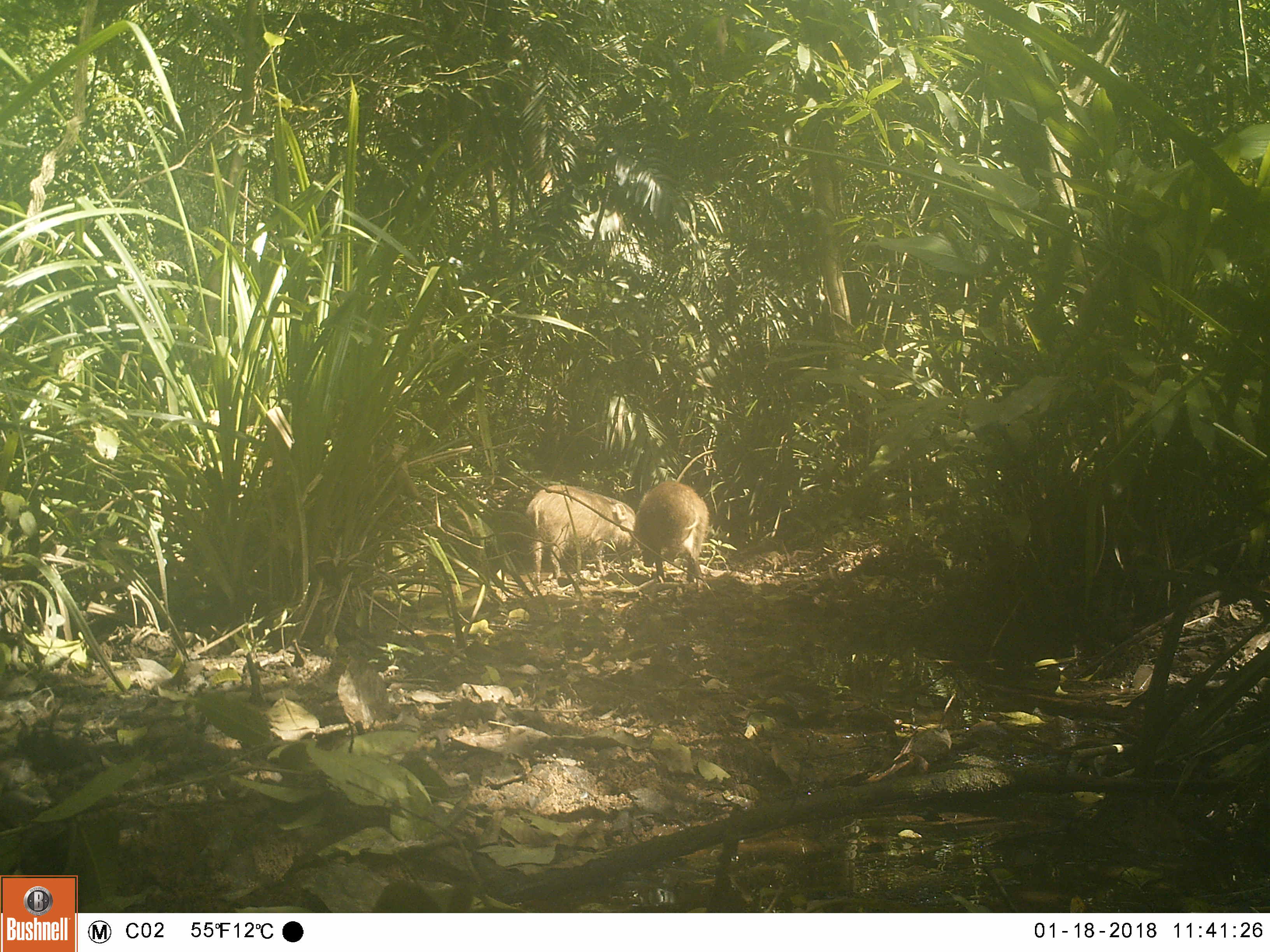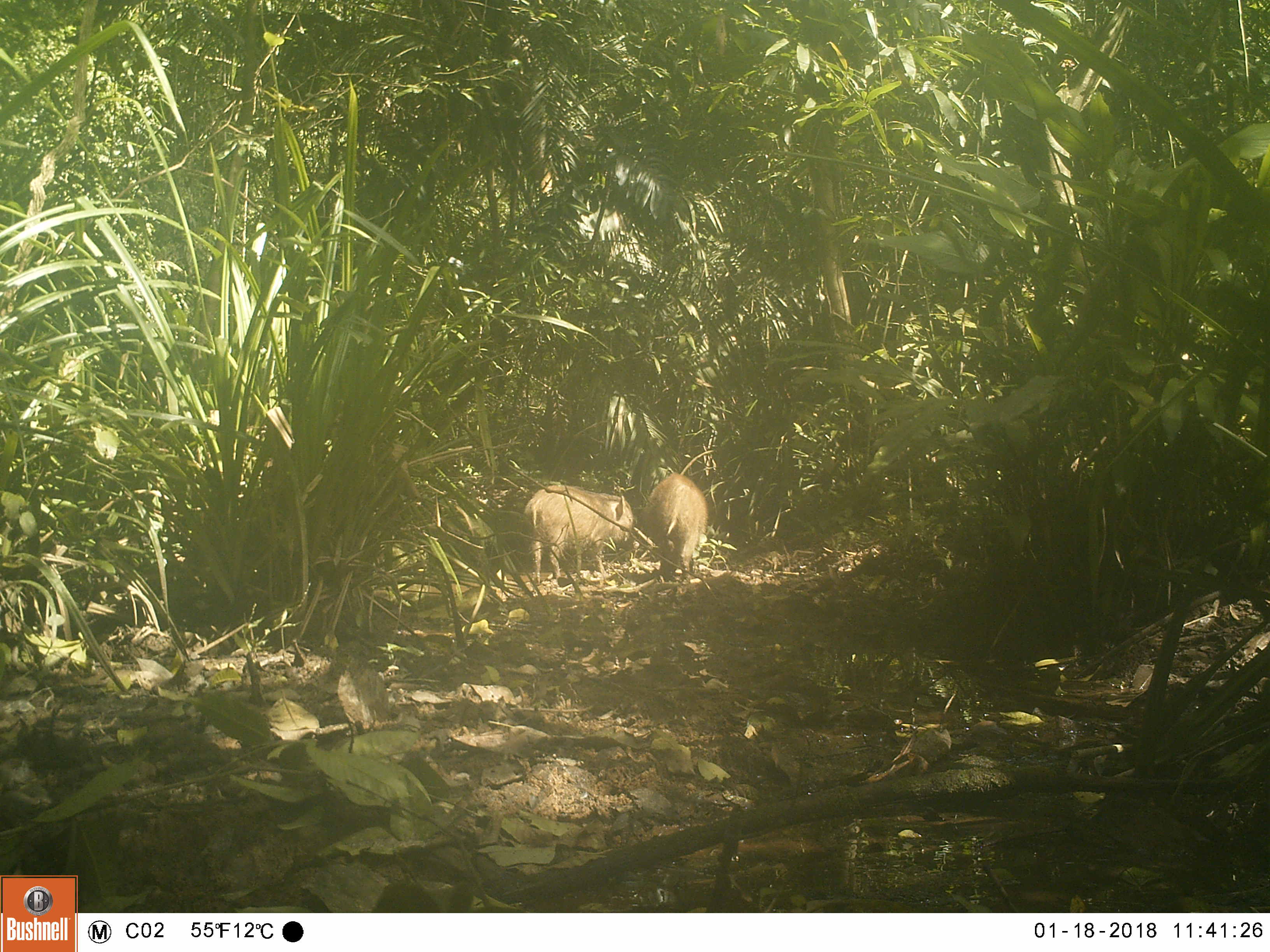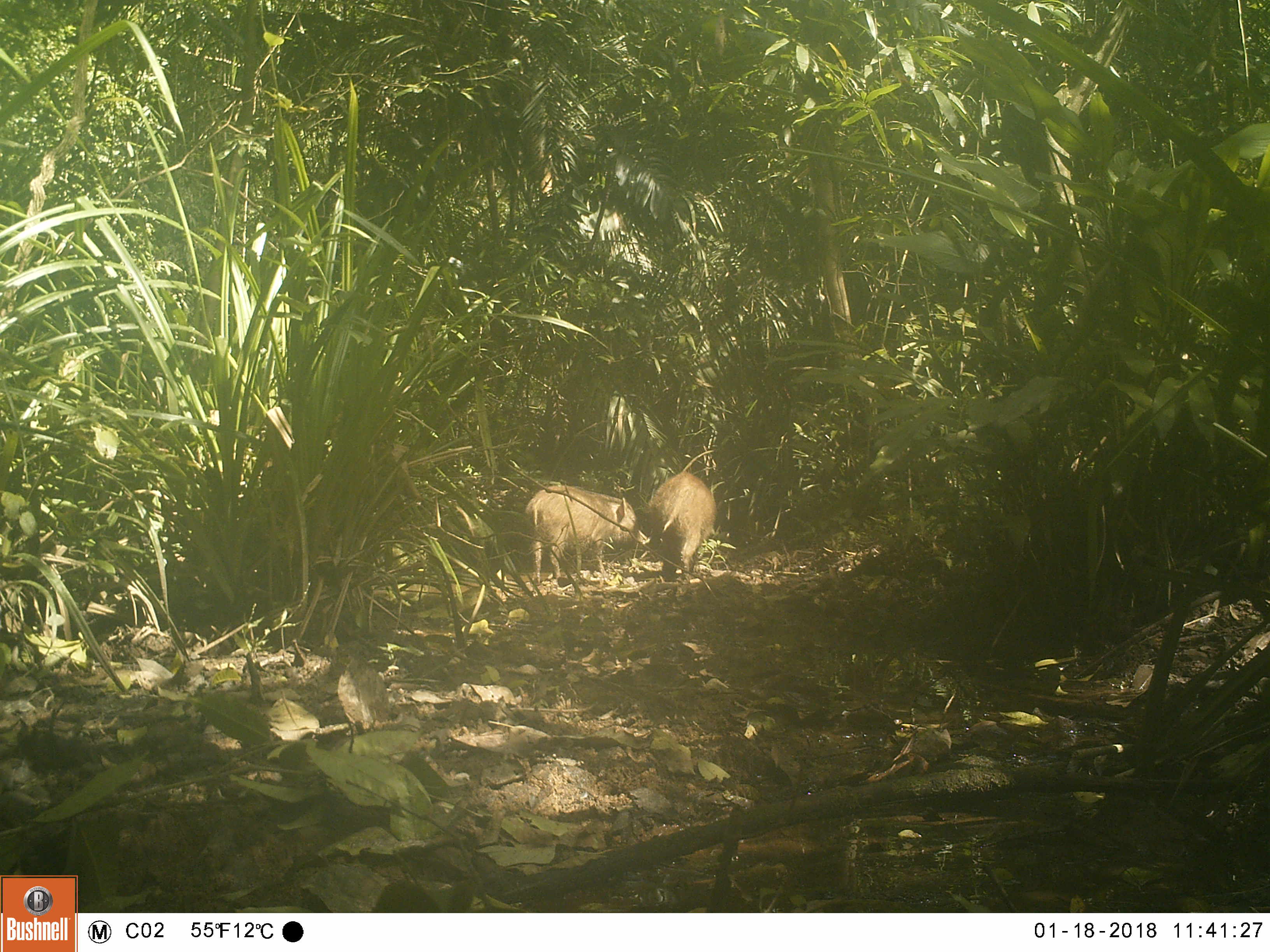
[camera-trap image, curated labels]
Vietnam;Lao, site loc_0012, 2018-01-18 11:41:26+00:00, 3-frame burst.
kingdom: Animalia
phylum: Chordata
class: Mammalia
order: Artiodactyla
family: Suidae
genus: Sus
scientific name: Sus scrofa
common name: eurasian wild pig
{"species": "eurasian wild pig (Sus scrofa)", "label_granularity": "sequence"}